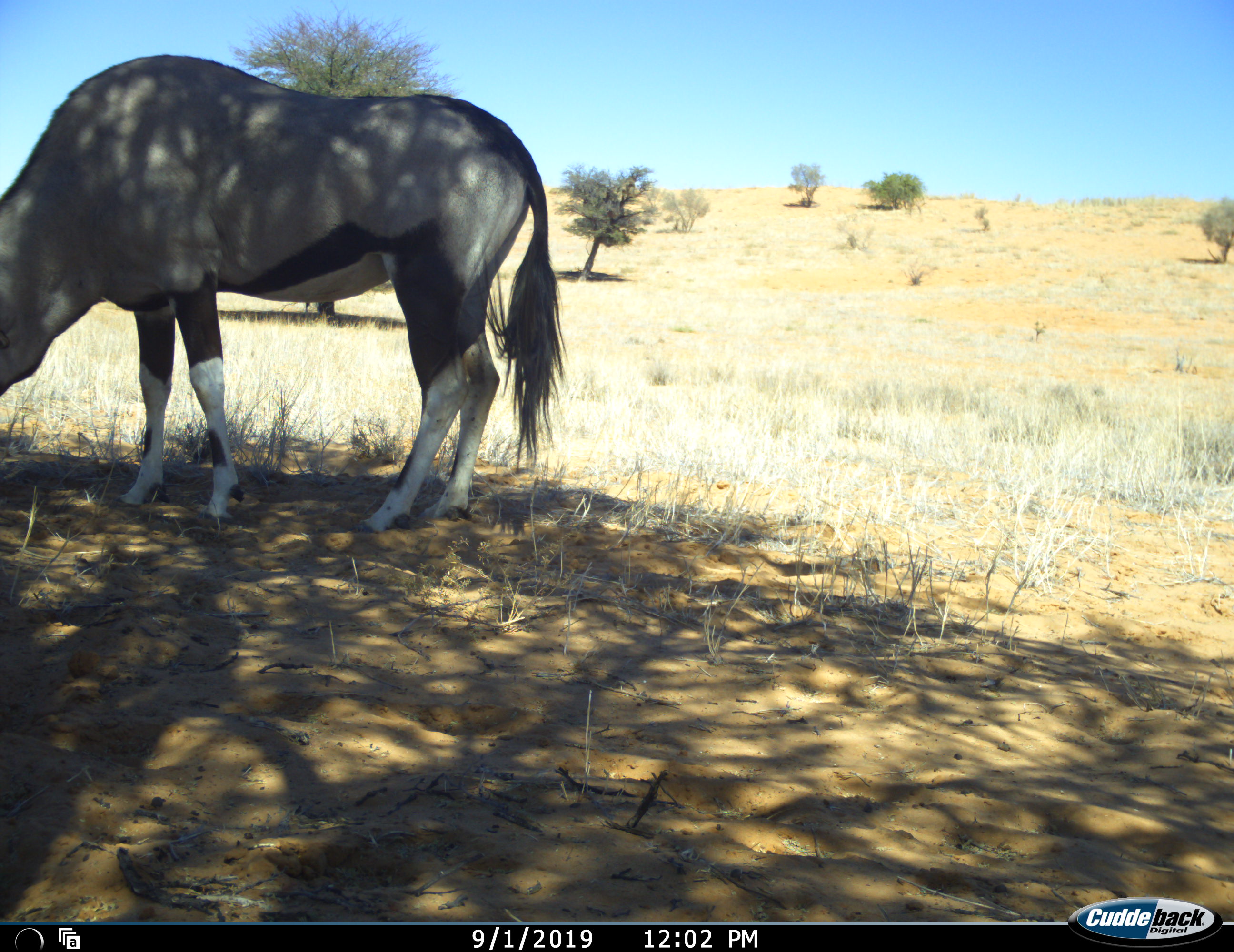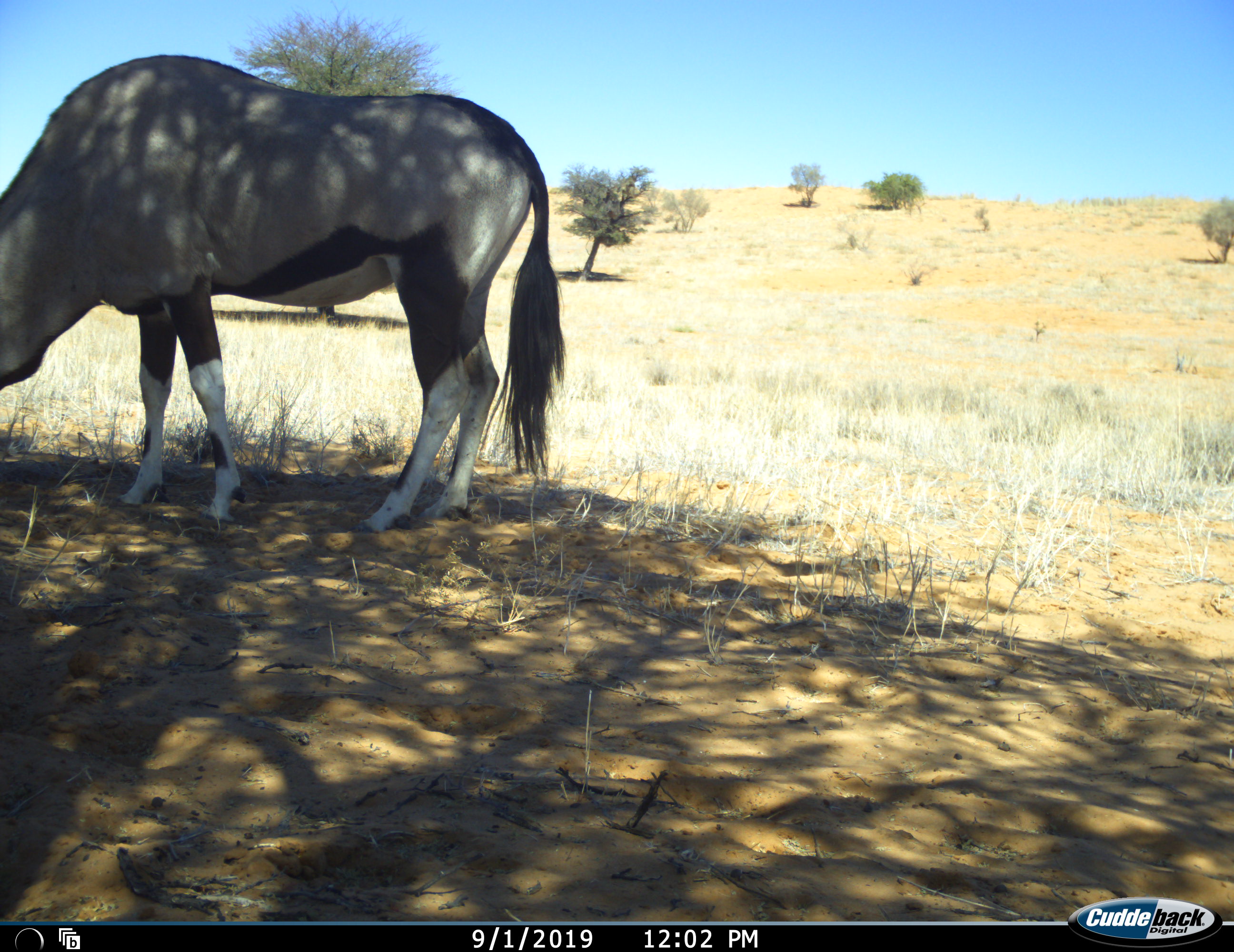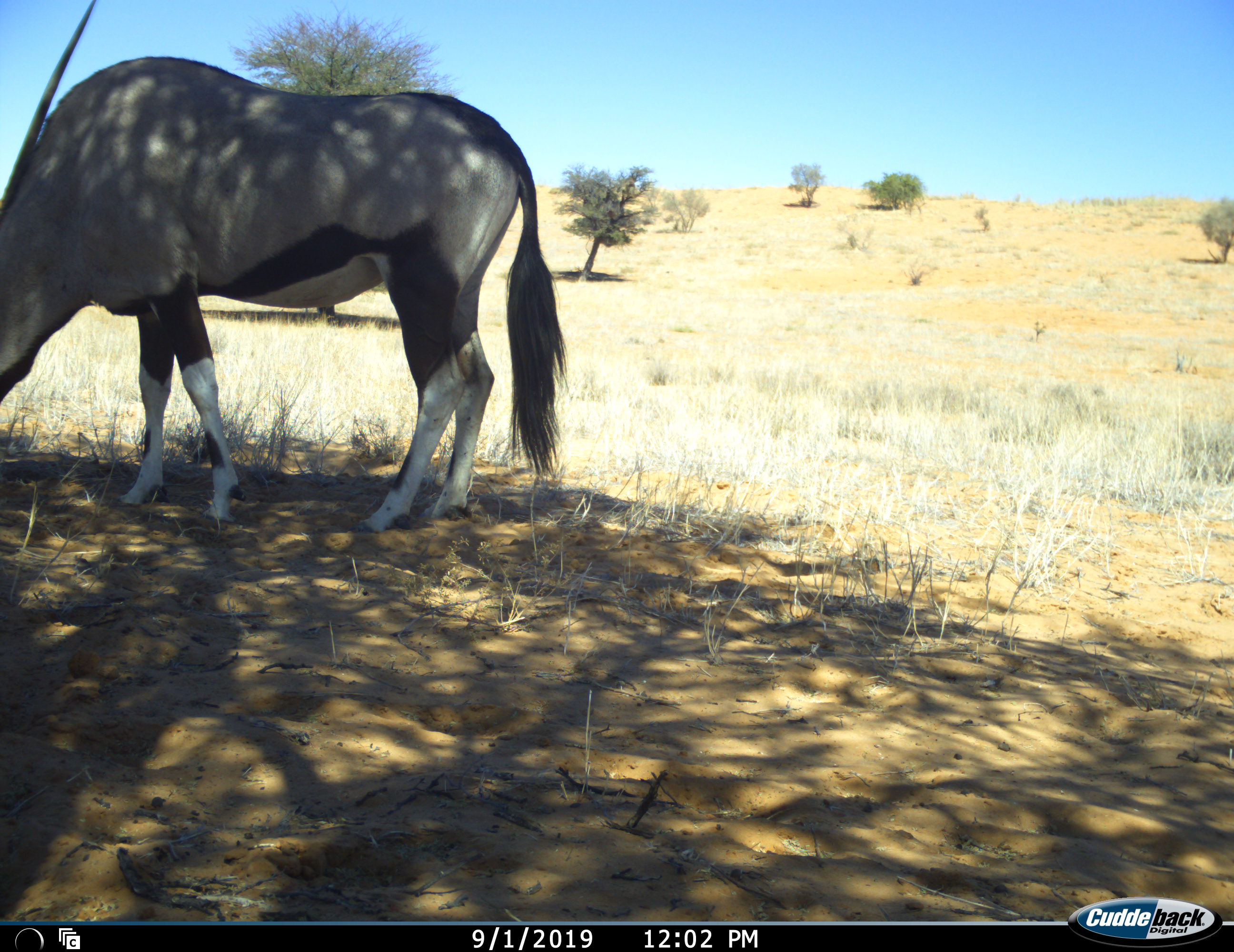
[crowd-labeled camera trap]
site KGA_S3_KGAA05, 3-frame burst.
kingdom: Animalia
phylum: Chordata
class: Mammalia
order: Artiodactyla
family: Bovidae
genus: Oryx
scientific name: Oryx gazella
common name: gemsbok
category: oryx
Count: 1.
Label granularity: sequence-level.